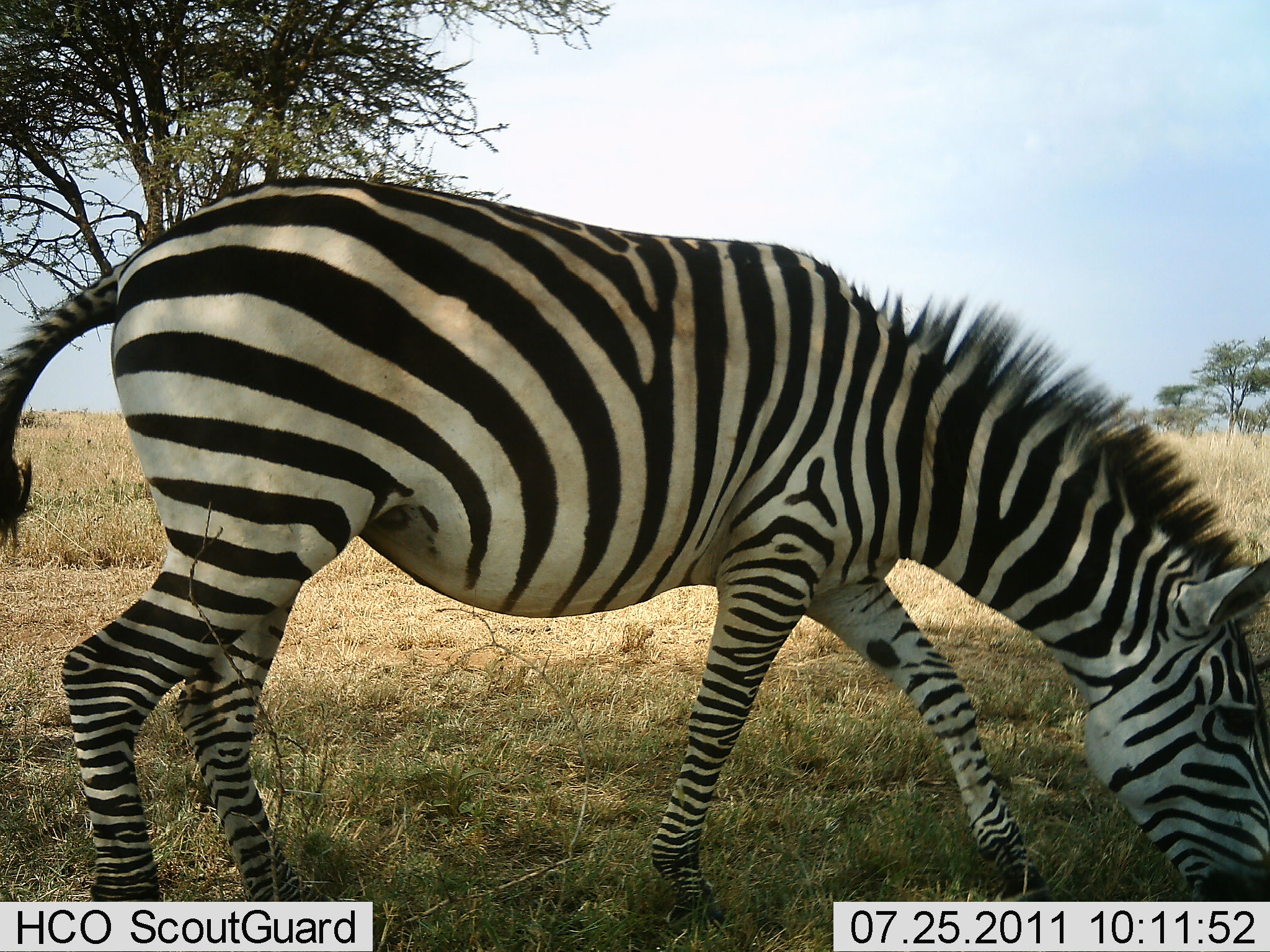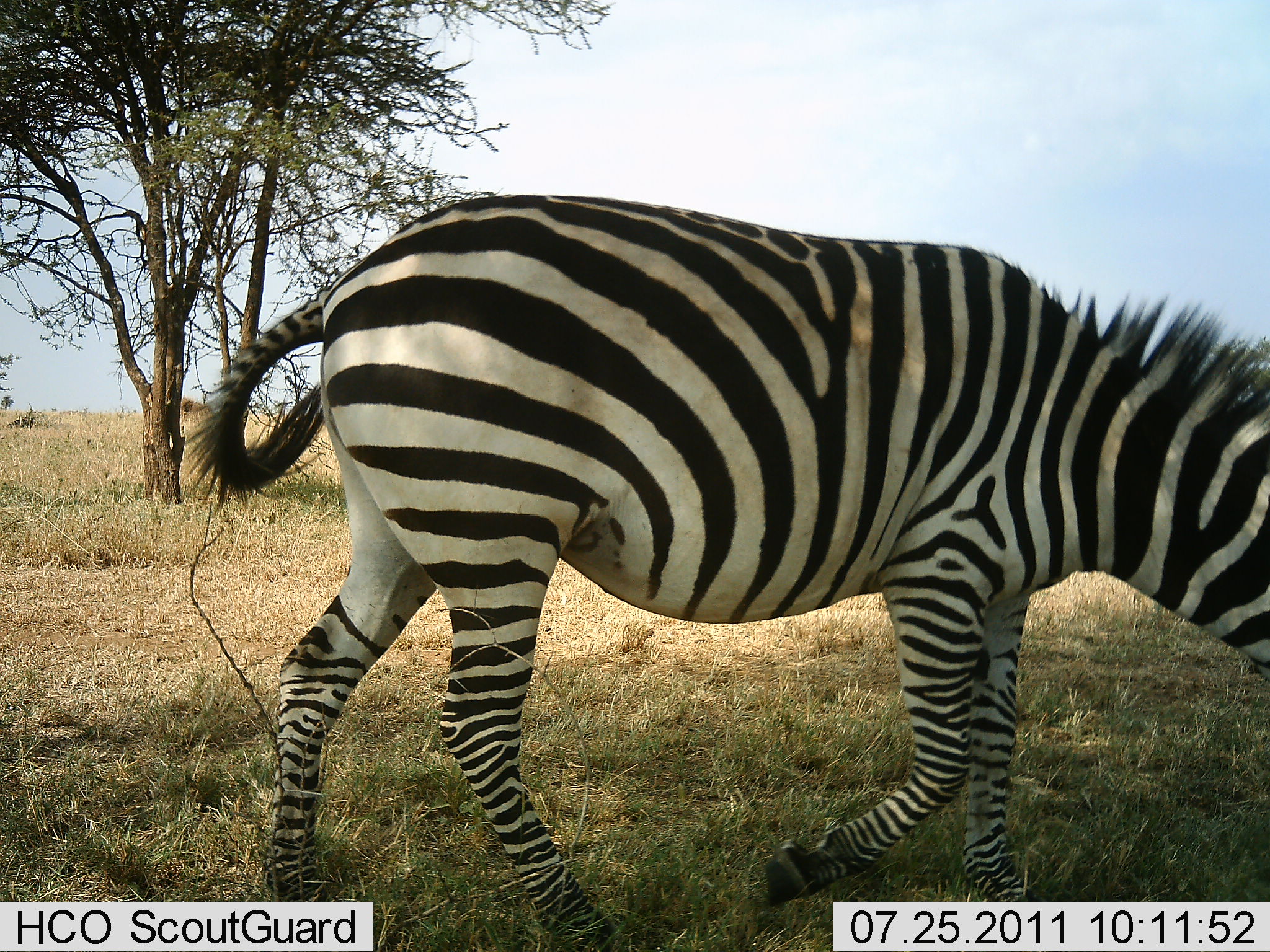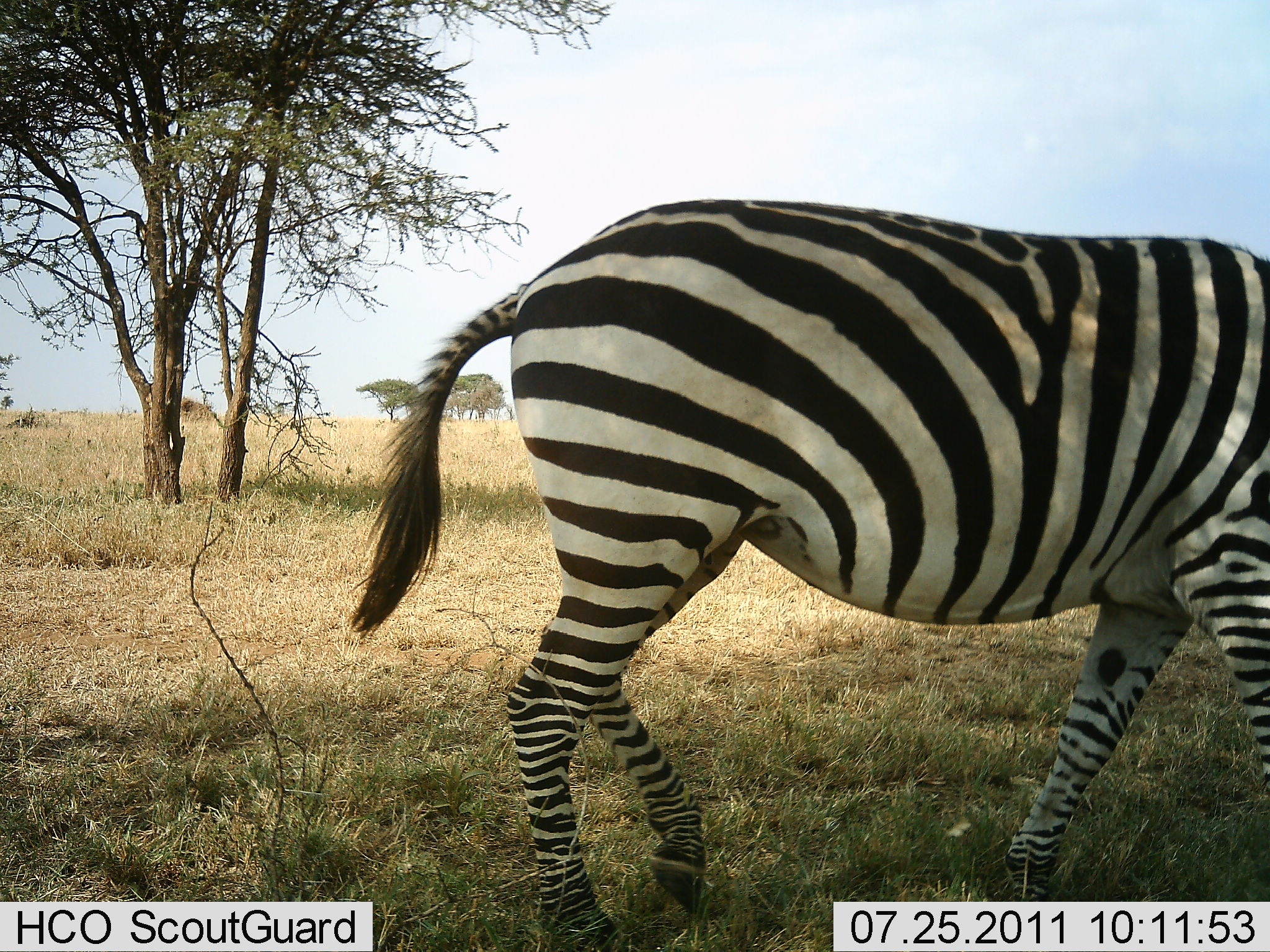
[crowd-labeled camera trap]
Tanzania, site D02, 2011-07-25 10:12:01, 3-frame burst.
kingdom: Animalia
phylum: Chordata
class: Mammalia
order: Perissodactyla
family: Equidae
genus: Equus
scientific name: Equus quagga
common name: plains zebra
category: zebra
Zebra (plains zebra) (Equus quagga), count 1. Behavior (volunteer vote fractions): standing 9%, resting 0%, moving 55%, interacting 0%. Young present (vote fraction): 0%. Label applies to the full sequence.